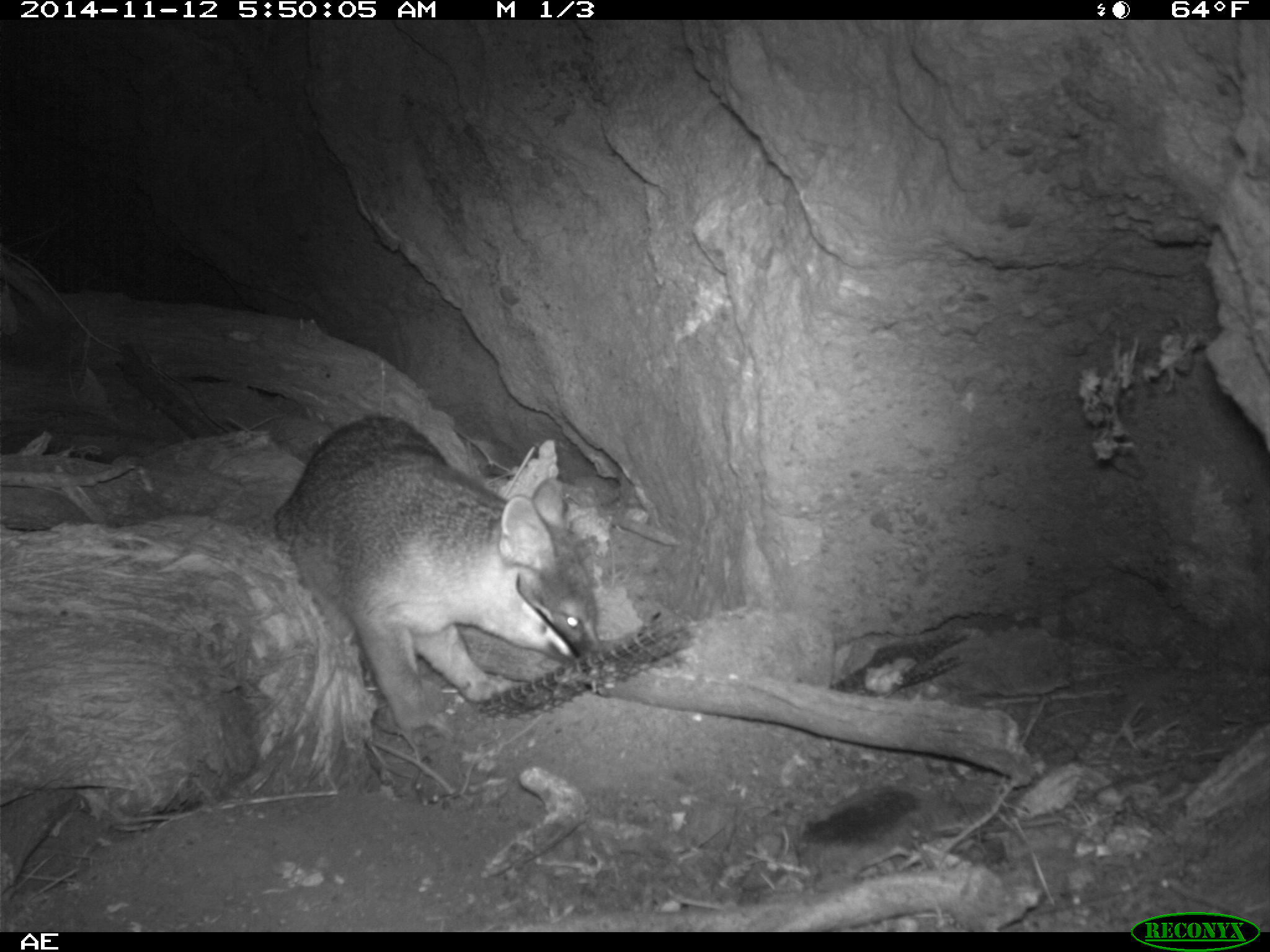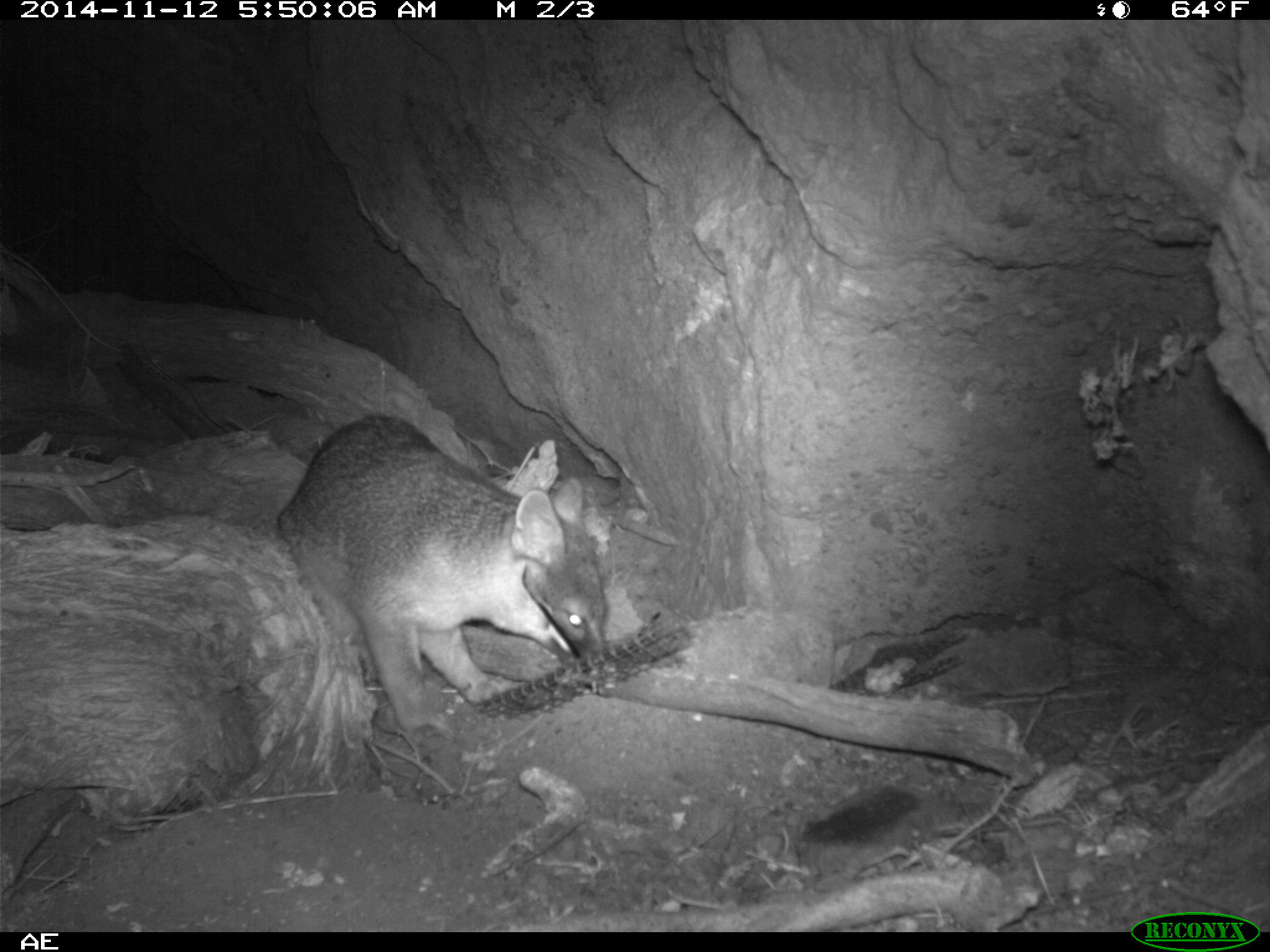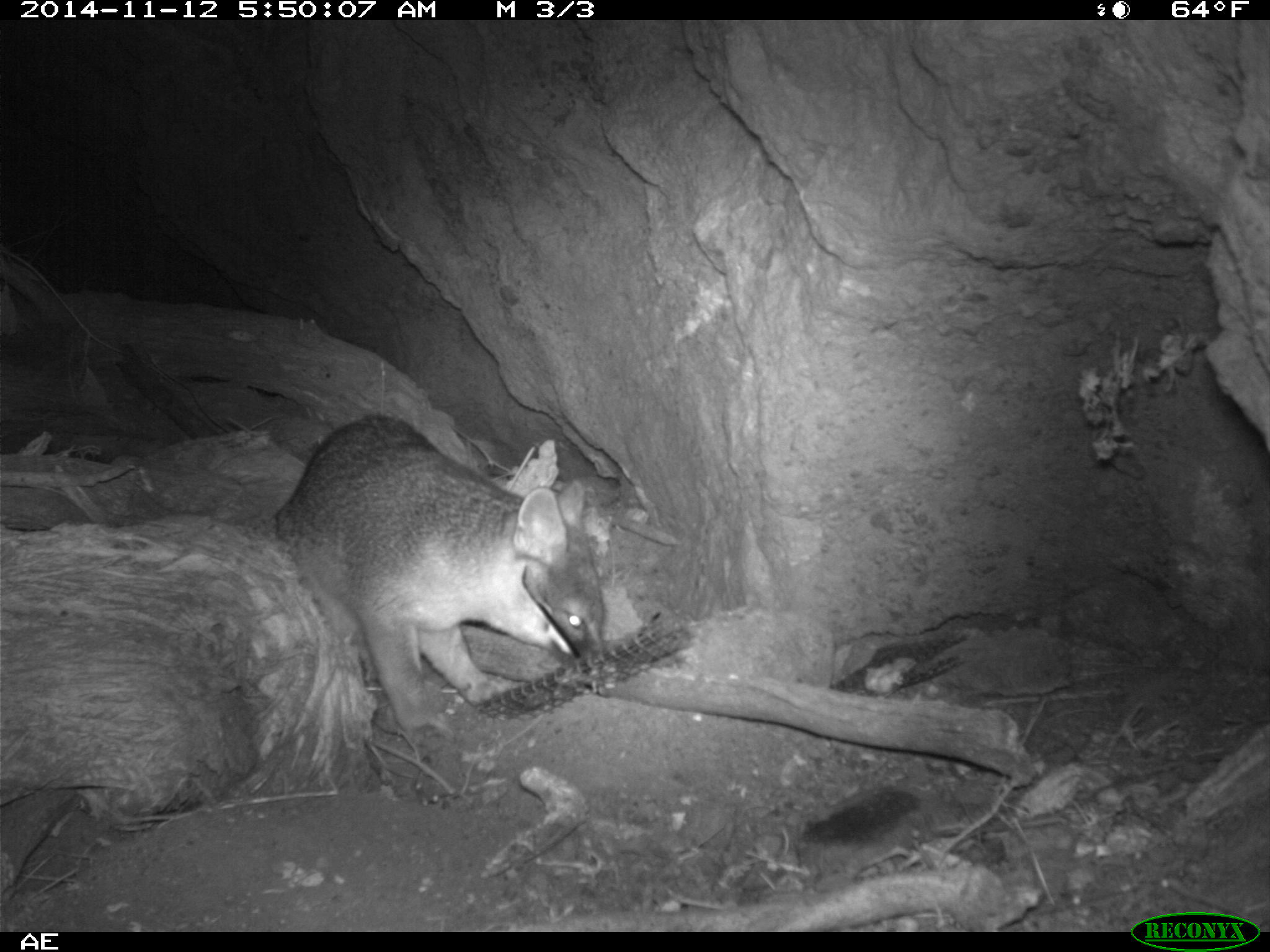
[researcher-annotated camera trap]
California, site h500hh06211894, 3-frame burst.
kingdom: Animalia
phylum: Chordata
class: Mammalia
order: Carnivora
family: Canidae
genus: Urocyon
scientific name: Urocyon littoralis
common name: island fox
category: fox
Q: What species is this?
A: Fox (island fox) (Urocyon littoralis).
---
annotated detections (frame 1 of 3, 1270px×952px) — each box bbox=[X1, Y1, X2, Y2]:
fox: bbox=[275, 411, 605, 748]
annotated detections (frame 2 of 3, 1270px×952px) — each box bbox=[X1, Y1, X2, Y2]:
fox: bbox=[277, 415, 608, 754]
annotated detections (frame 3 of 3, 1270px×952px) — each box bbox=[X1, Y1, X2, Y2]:
fox: bbox=[273, 413, 610, 747]